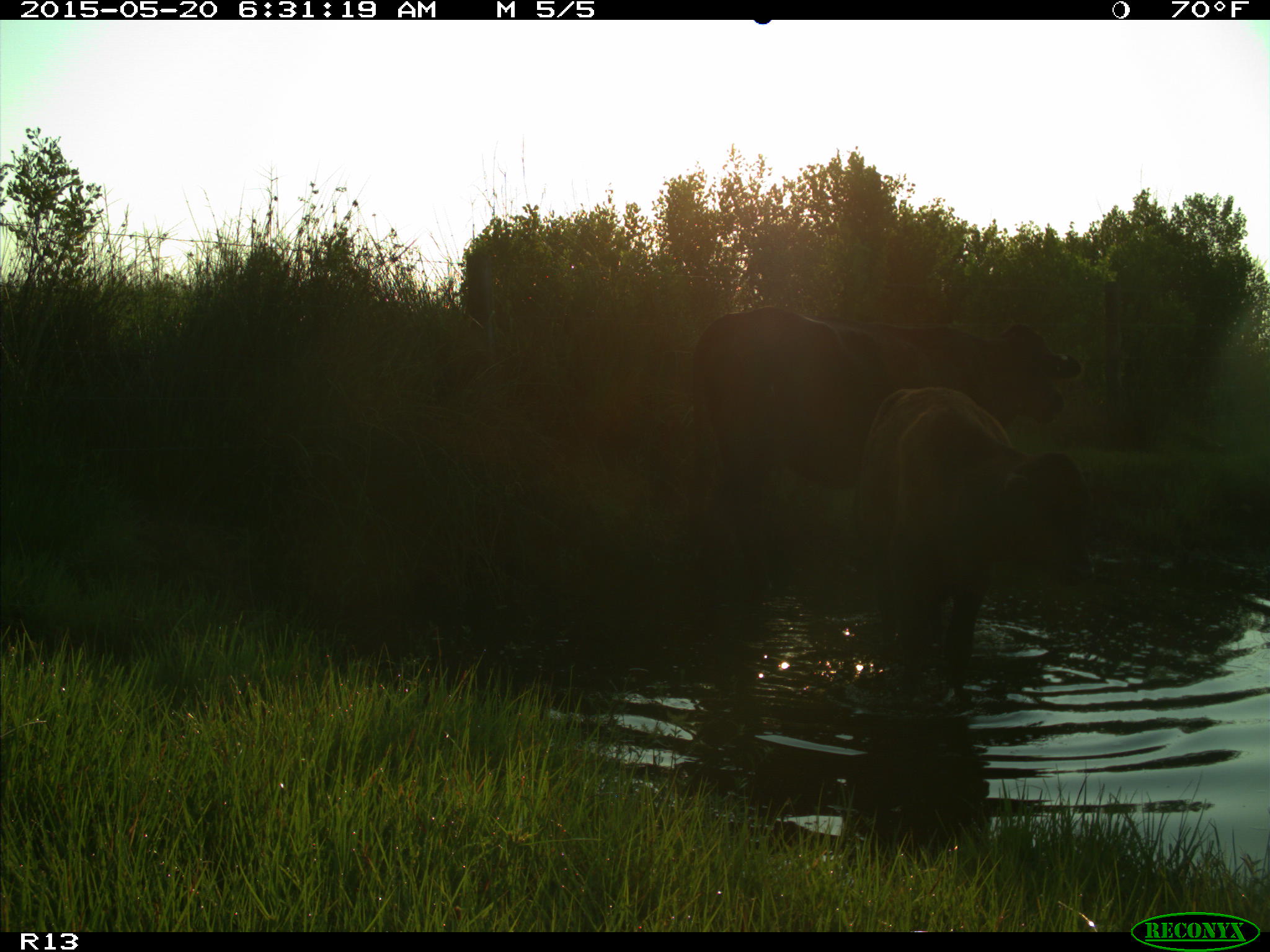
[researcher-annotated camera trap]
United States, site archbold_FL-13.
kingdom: Animalia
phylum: Chordata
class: Mammalia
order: Artiodactyla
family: Bovidae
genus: Bos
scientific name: Bos taurus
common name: domestic cow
Bos taurus (domestic cow).